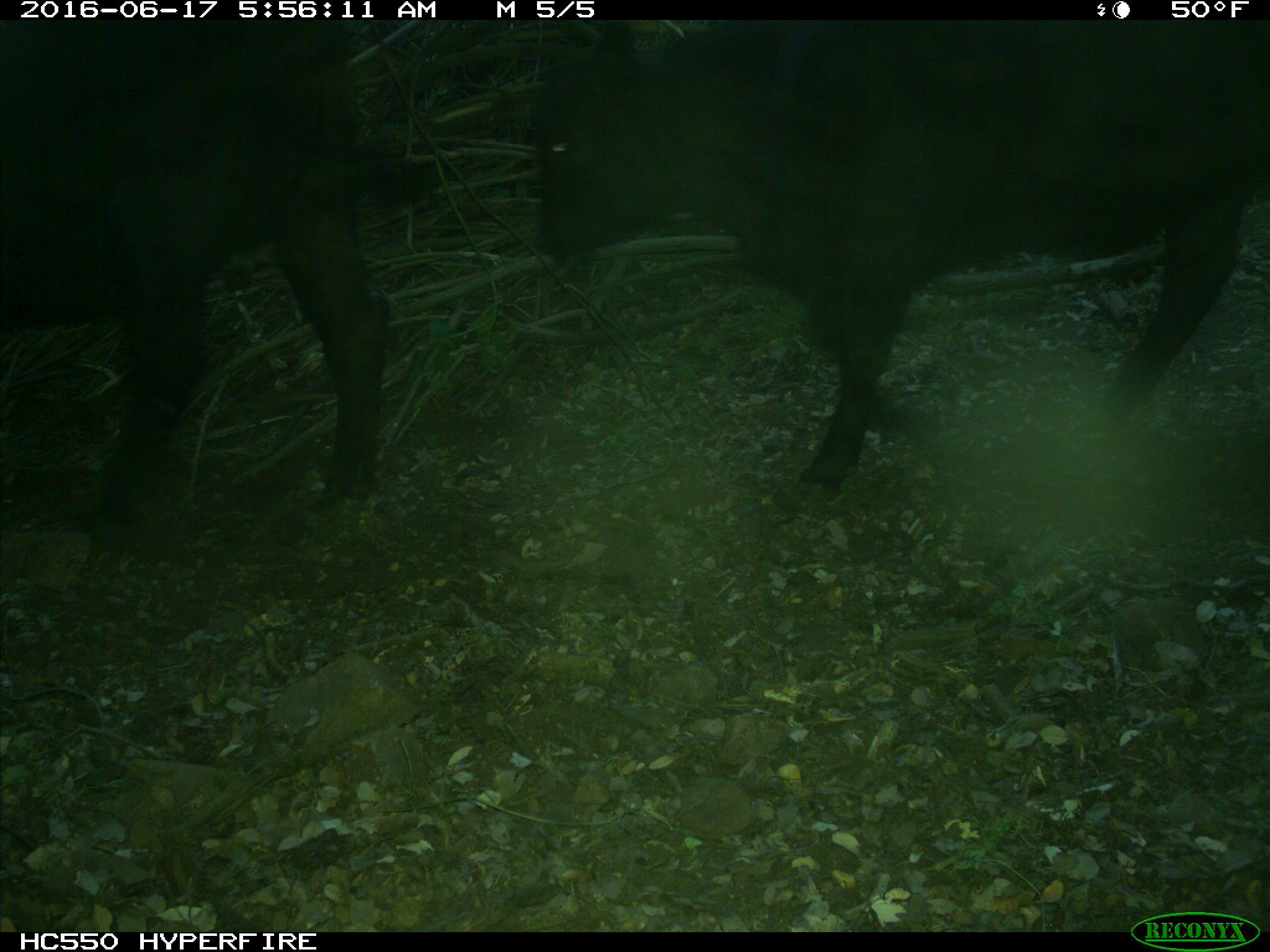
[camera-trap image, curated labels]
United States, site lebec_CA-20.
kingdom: Animalia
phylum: Chordata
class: Mammalia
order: Artiodactyla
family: Bovidae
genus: Bos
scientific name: Bos taurus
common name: domestic cow